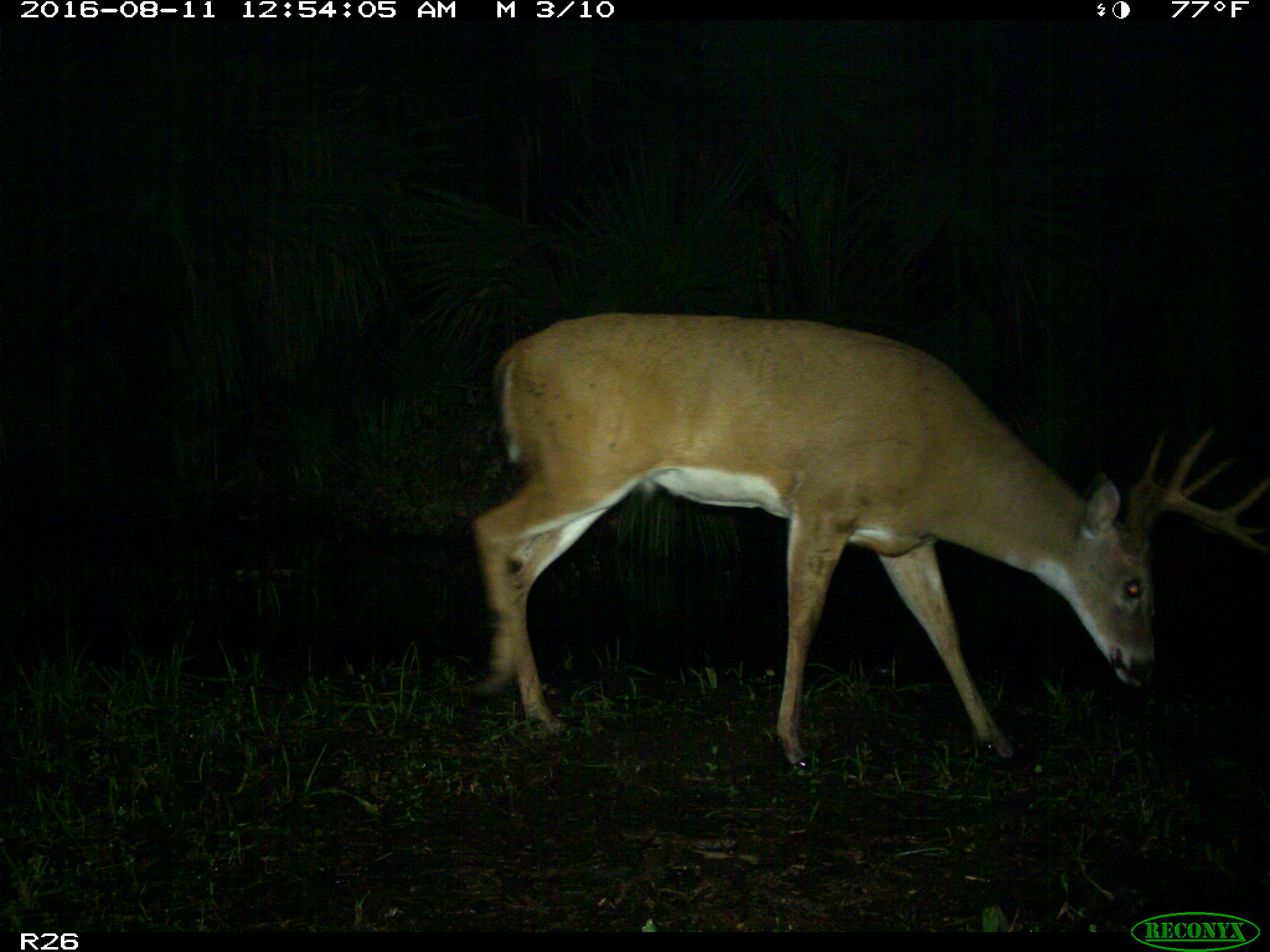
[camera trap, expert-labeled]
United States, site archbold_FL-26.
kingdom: Animalia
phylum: Chordata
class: Mammalia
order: Artiodactyla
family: Cervidae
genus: Odocoileus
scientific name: Odocoileus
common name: deer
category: unidentified deer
Unidentified deer (deer) (Odocoileus).